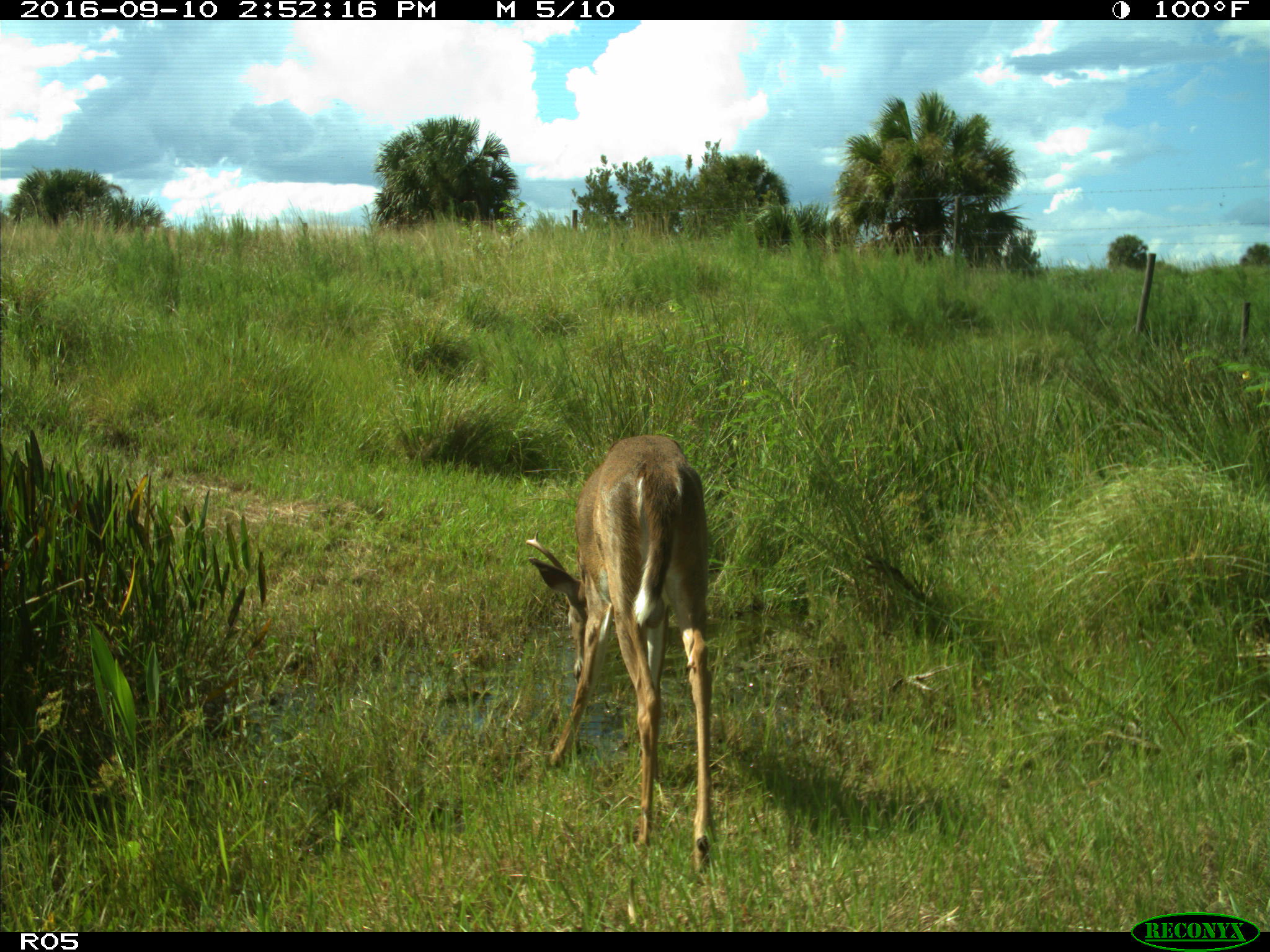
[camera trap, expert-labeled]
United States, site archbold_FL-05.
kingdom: Animalia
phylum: Chordata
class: Mammalia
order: Artiodactyla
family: Cervidae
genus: Odocoileus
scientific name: Odocoileus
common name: deer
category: unidentified deer